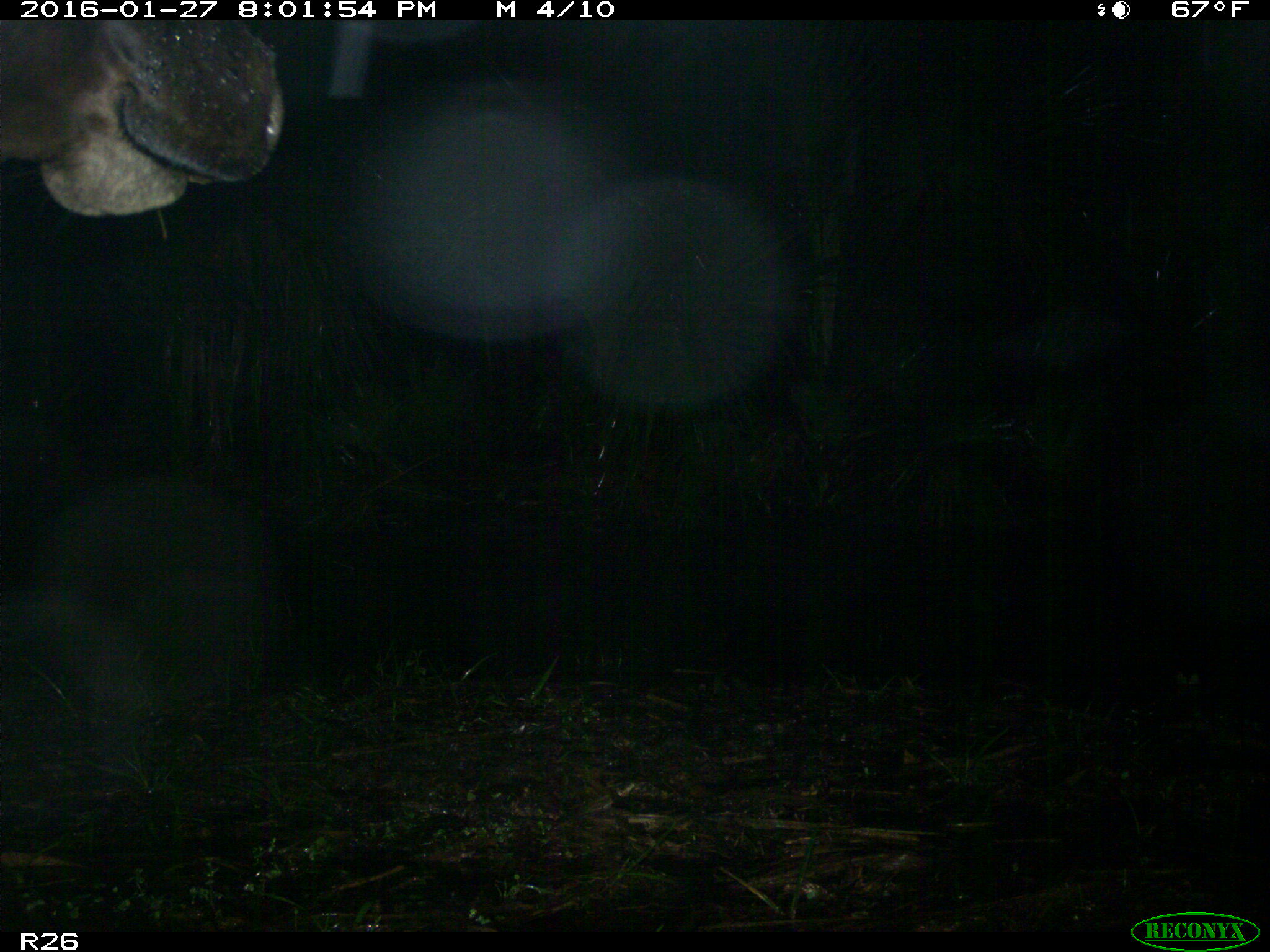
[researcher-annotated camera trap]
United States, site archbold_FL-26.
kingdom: Animalia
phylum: Chordata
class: Mammalia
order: Artiodactyla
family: Bovidae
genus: Bos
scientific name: Bos taurus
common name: domestic cow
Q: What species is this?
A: Bos taurus (domestic cow).